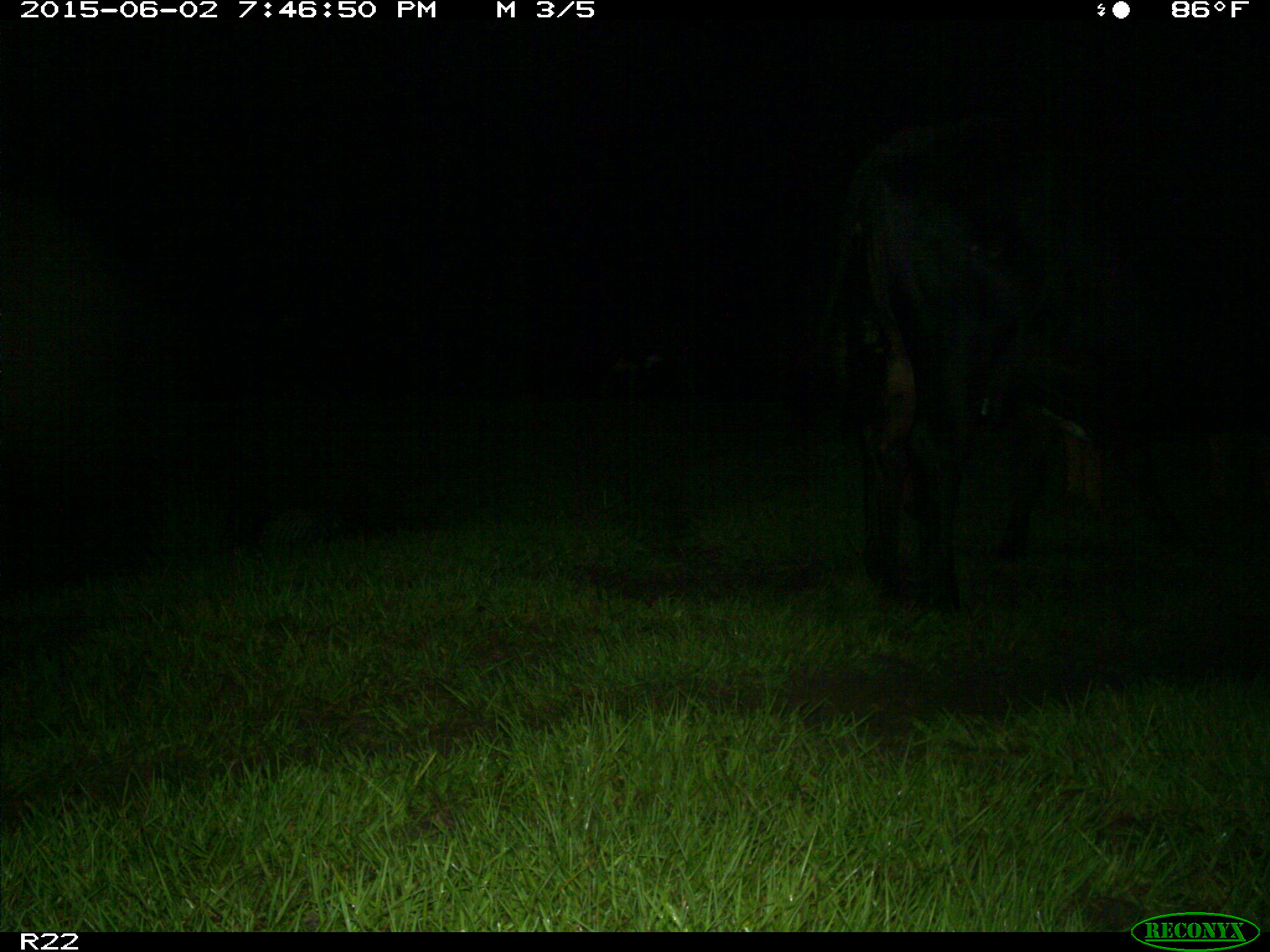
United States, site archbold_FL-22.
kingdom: Animalia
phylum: Chordata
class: Mammalia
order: Artiodactyla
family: Bovidae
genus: Bos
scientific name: Bos taurus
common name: domestic cow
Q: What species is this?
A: Bos taurus (domestic cow).